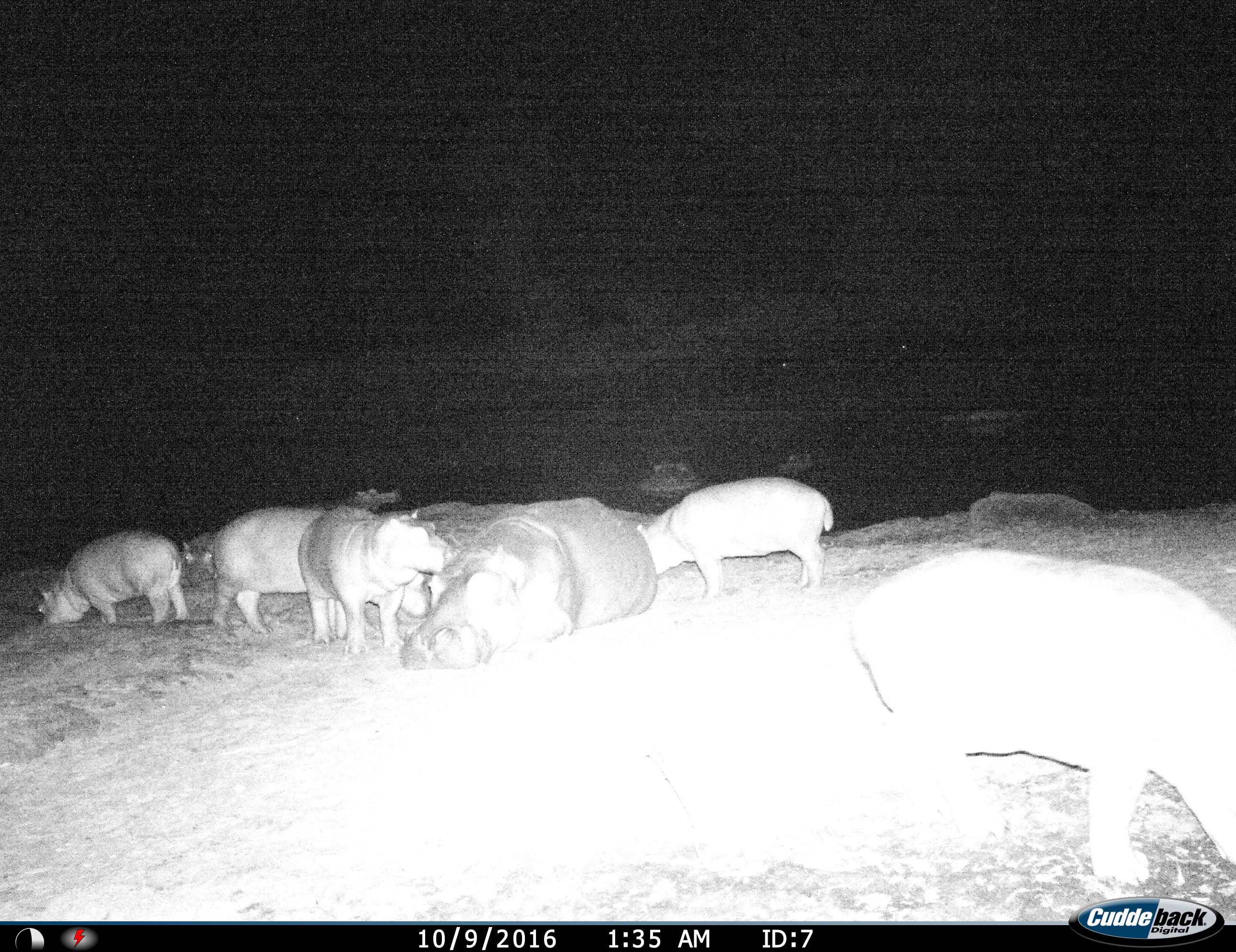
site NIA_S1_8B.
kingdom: Animalia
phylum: Chordata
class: Mammalia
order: Artiodactyla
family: Hippopotamidae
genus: Hippopotamus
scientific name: Hippopotamus amphibius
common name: hippopotamus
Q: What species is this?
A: Hippopotamus (Hippopotamus amphibius).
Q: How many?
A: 8.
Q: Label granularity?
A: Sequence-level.